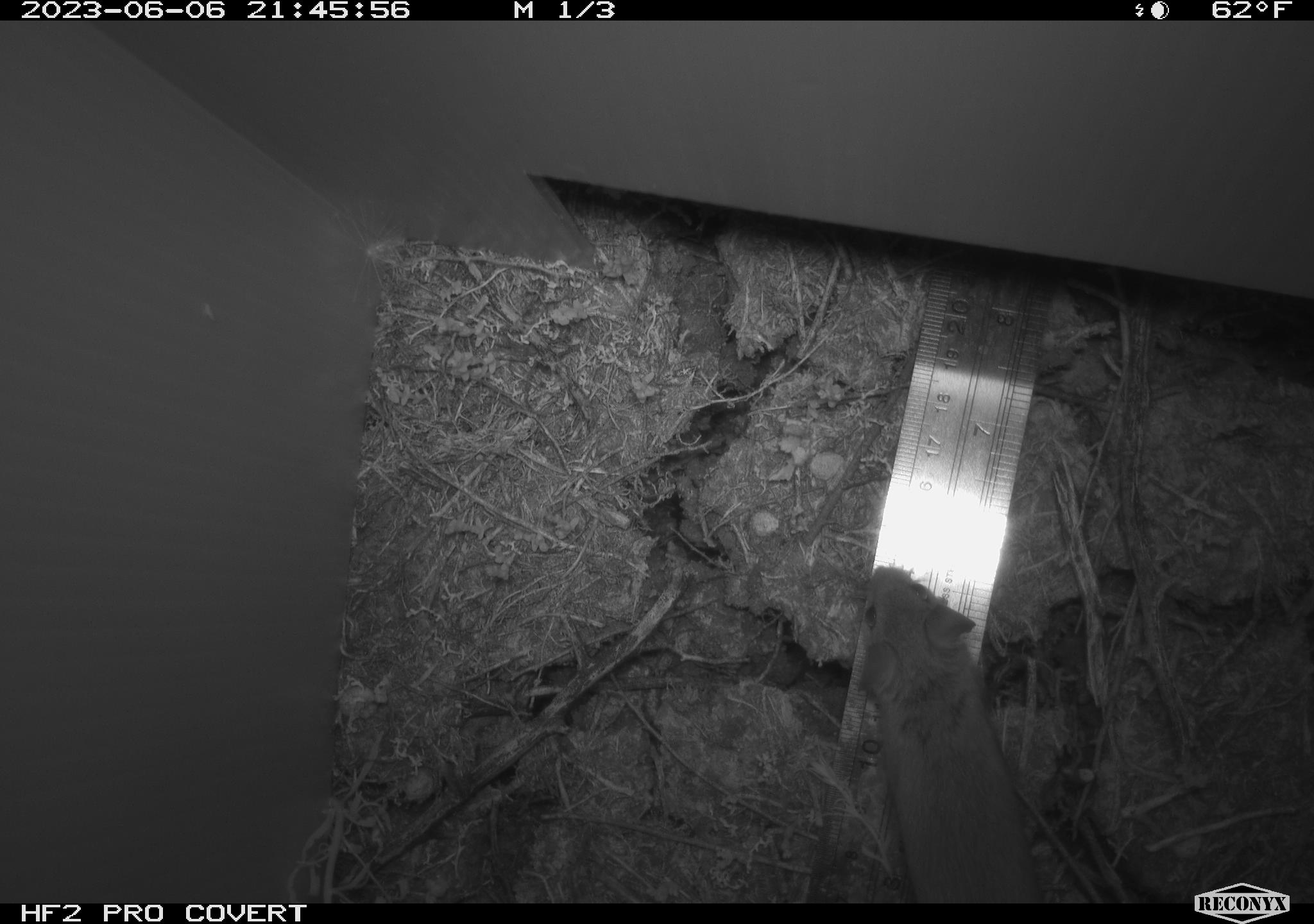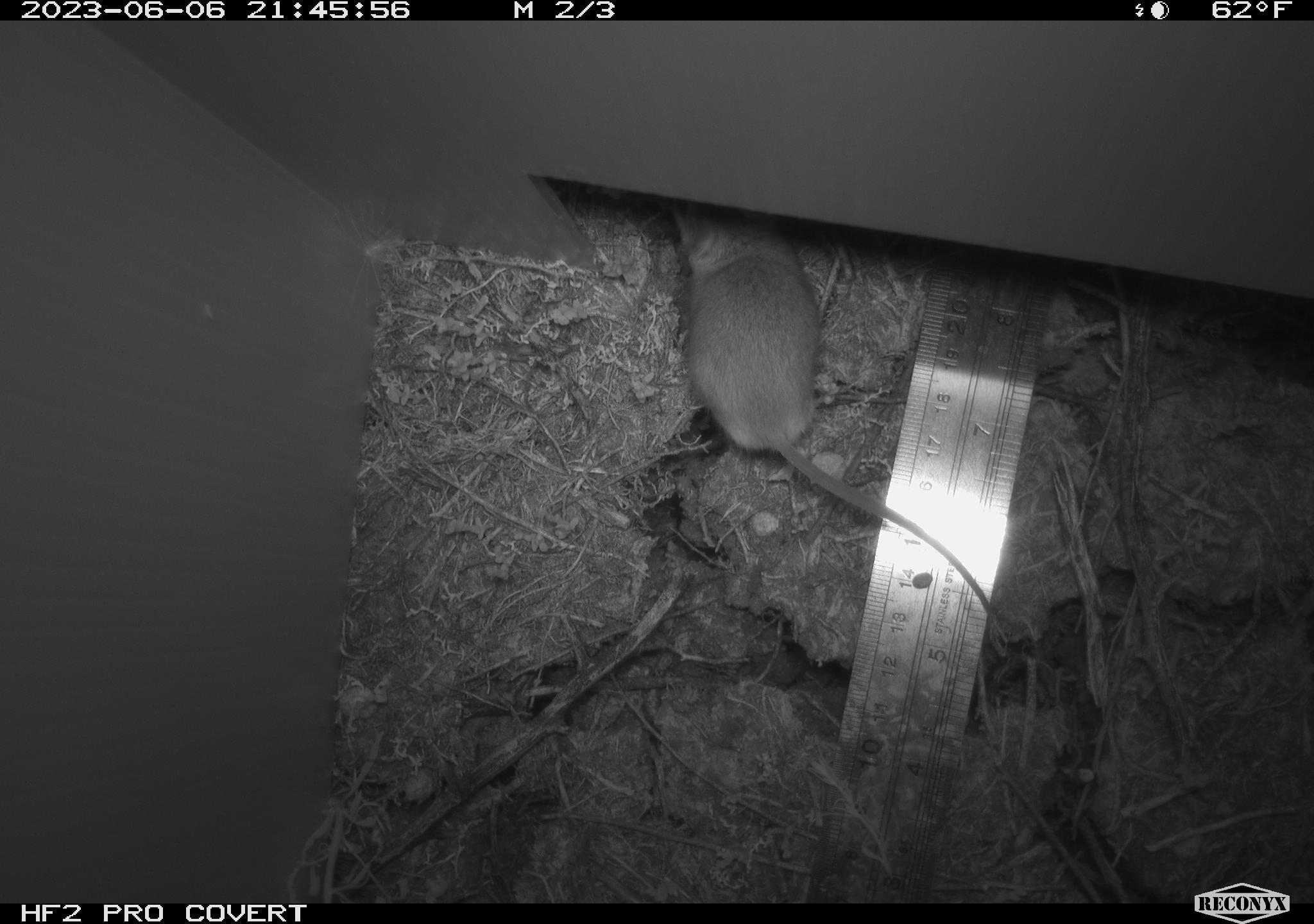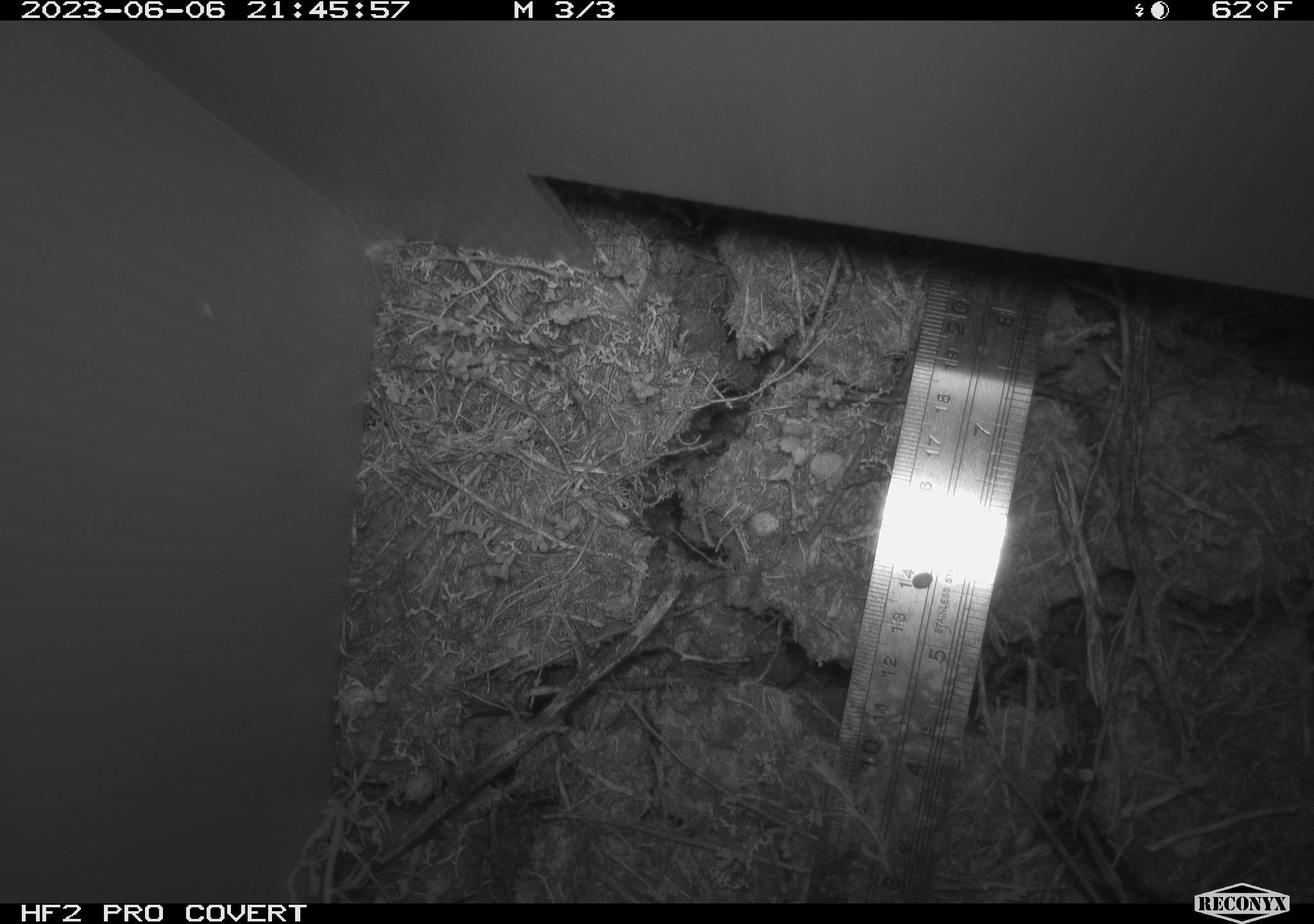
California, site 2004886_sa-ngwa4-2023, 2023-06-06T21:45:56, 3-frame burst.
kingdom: Animalia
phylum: Chordata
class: Mammalia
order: Rodentia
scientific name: Rodentia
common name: mouse species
Mouse species (Rodentia).